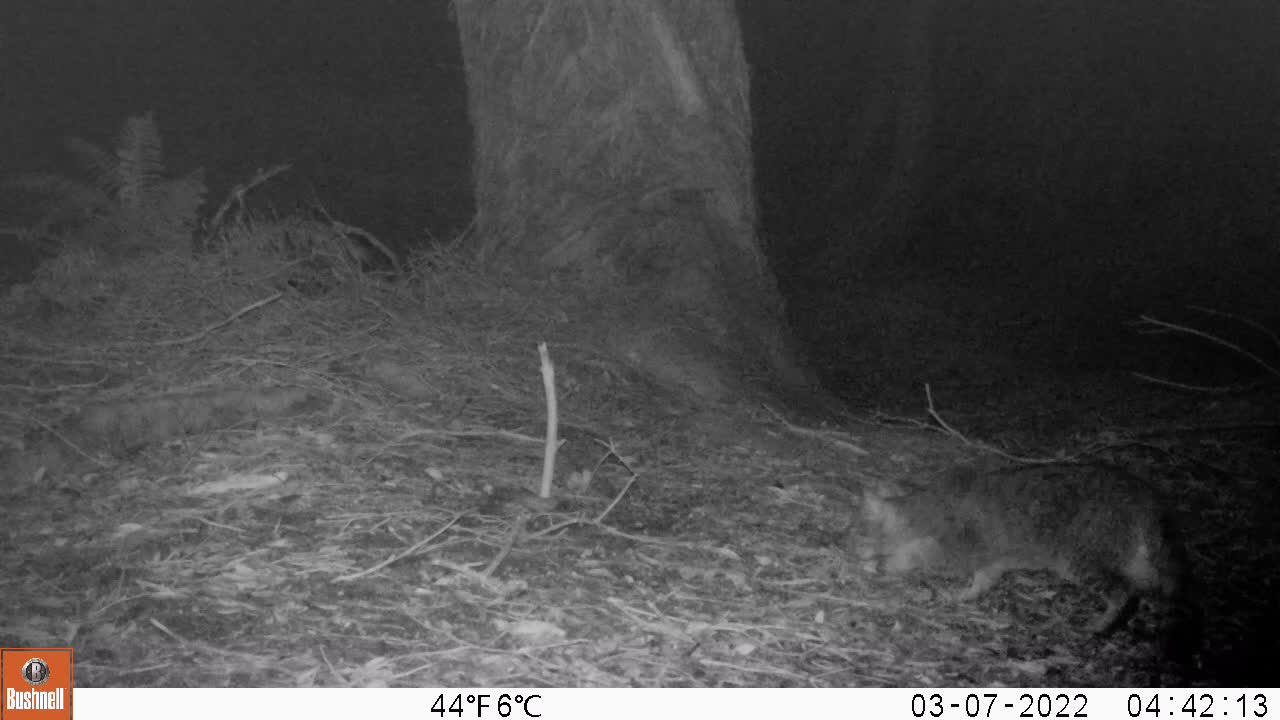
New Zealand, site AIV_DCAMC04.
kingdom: Animalia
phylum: Chordata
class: Mammalia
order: Carnivora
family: Felidae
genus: Felis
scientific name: Felis catus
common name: domestic cat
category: cat